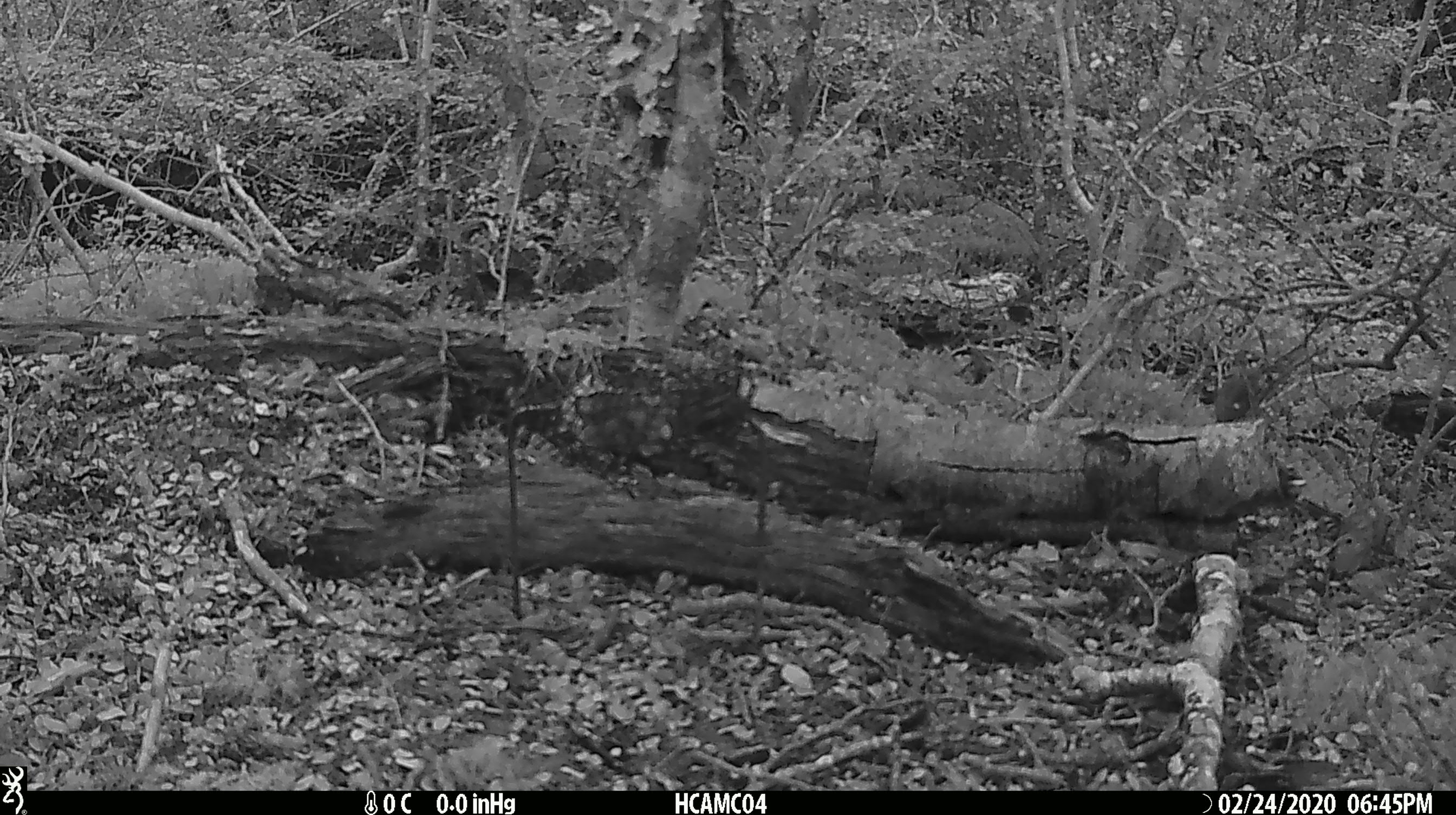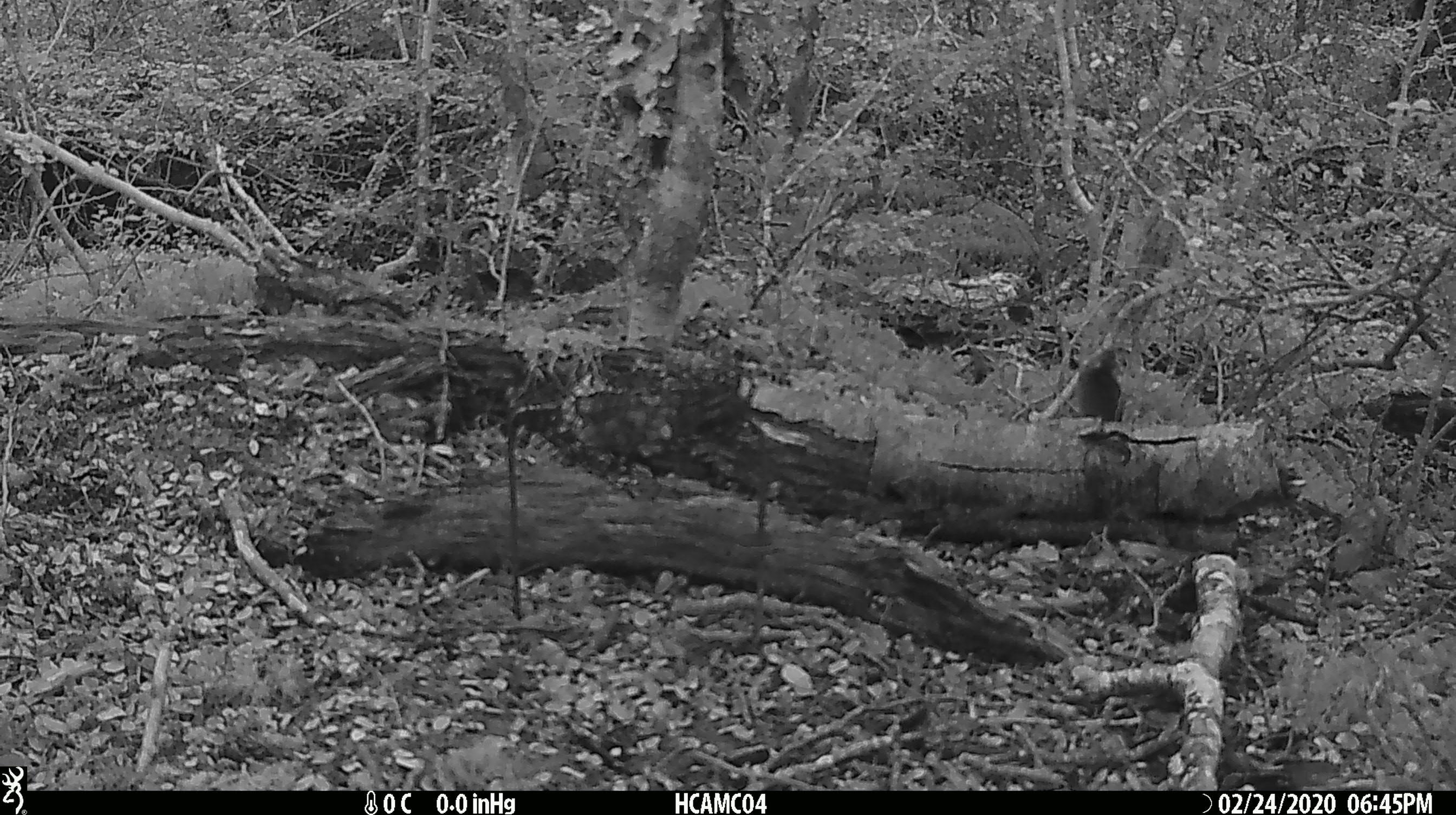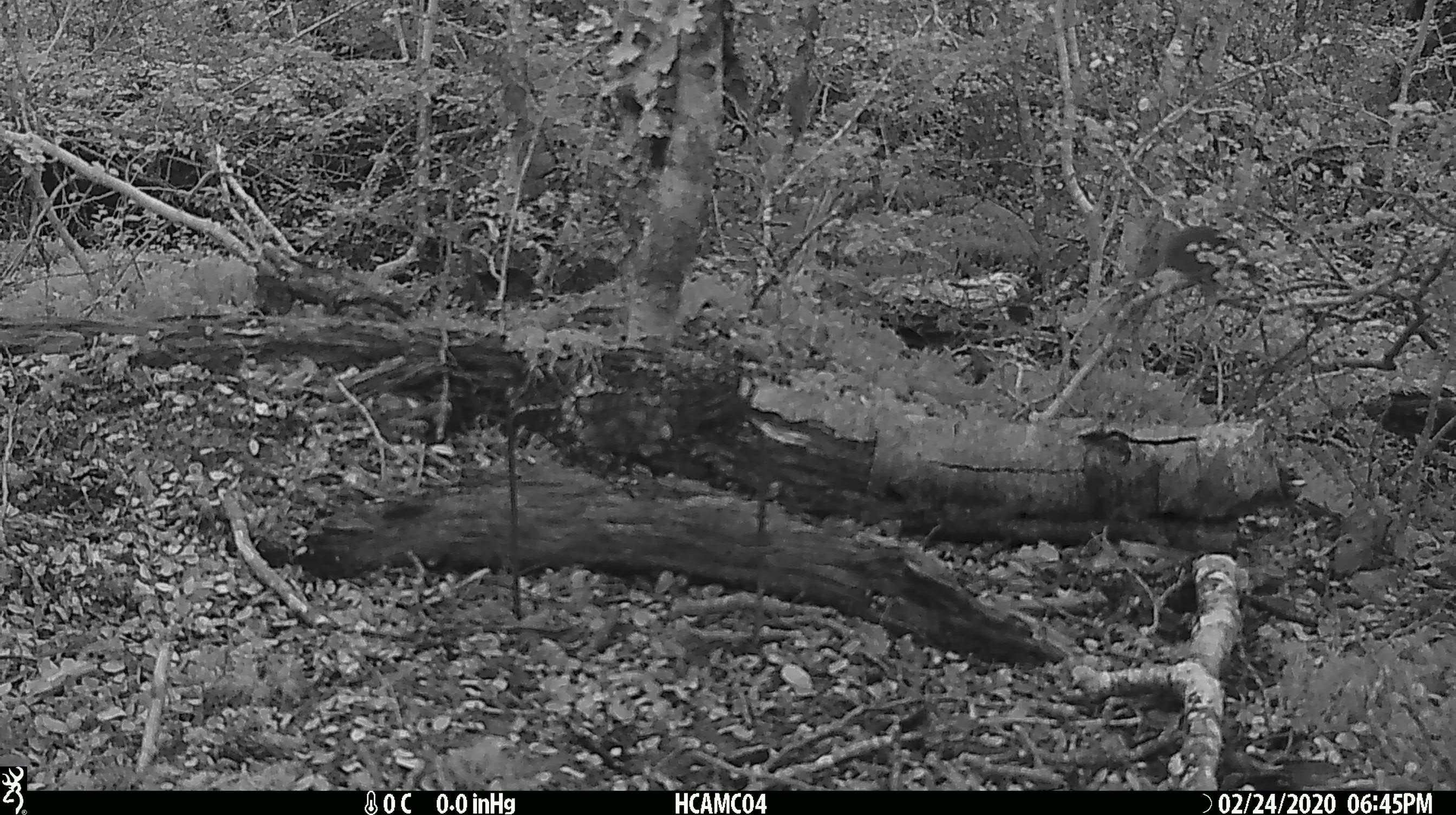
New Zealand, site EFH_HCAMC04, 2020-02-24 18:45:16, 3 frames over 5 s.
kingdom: Animalia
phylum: Chordata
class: Mammalia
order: Rodentia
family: Muridae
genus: Mus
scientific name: Mus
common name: mouse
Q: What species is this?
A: Mouse (Mus).